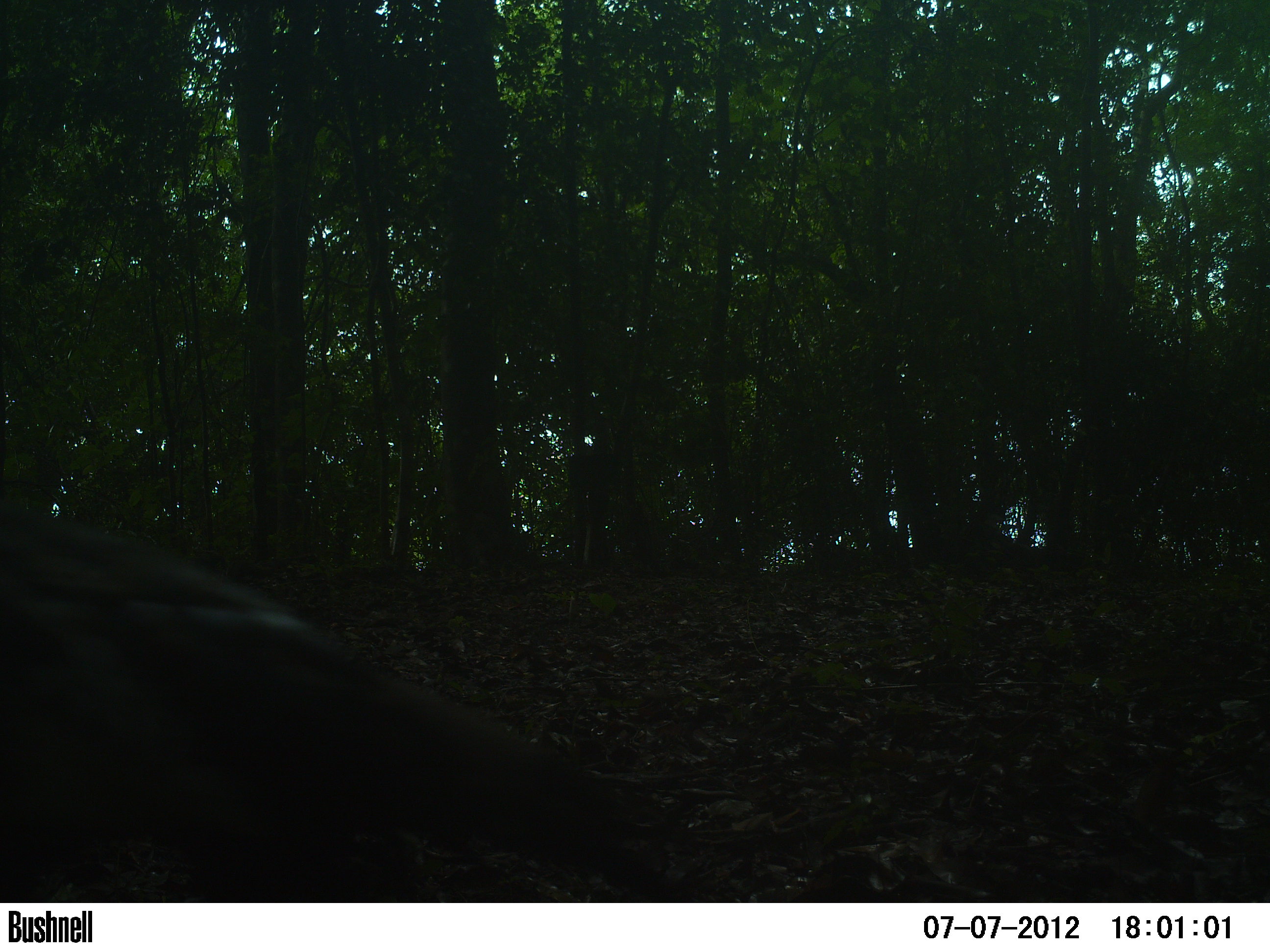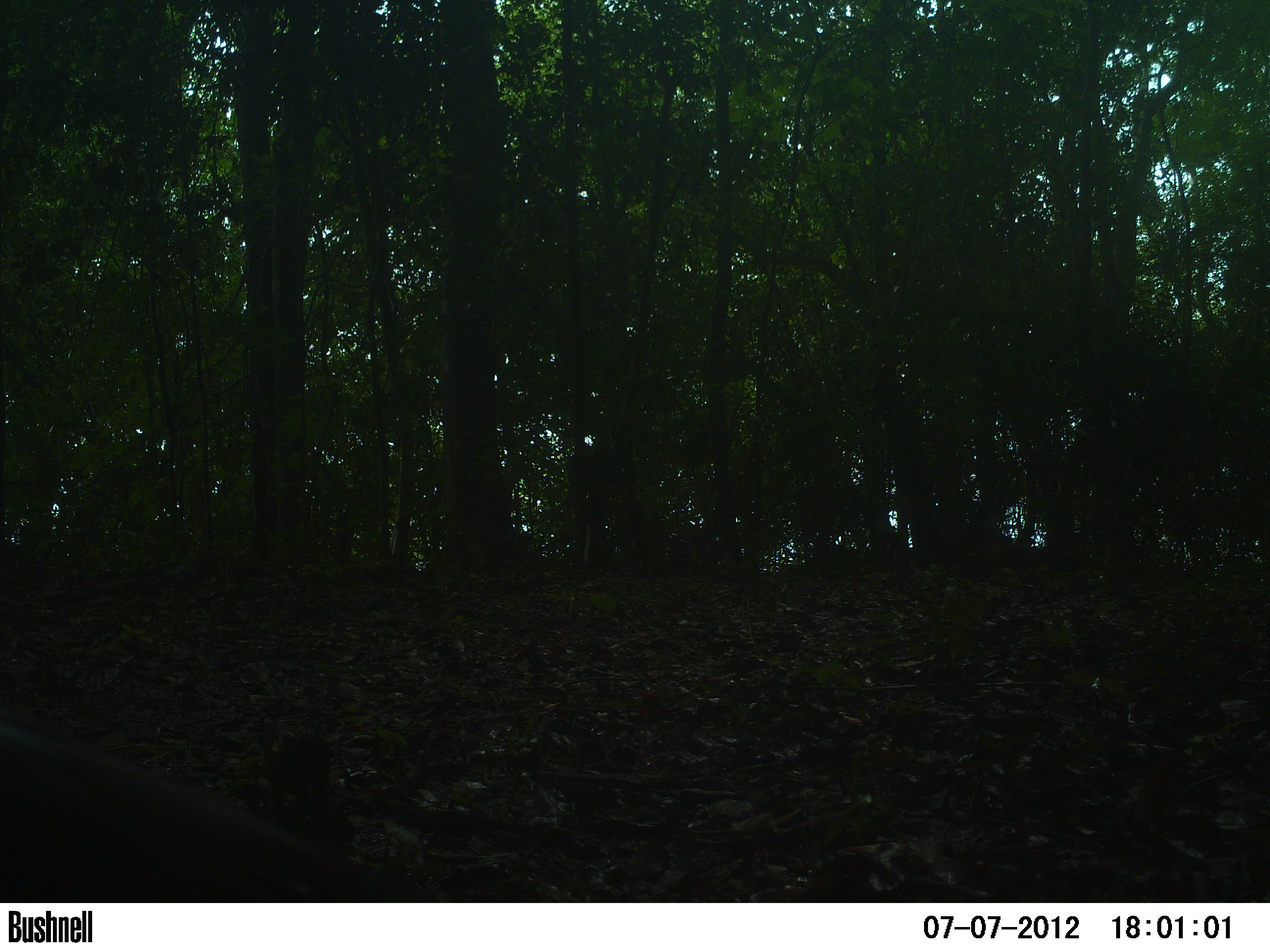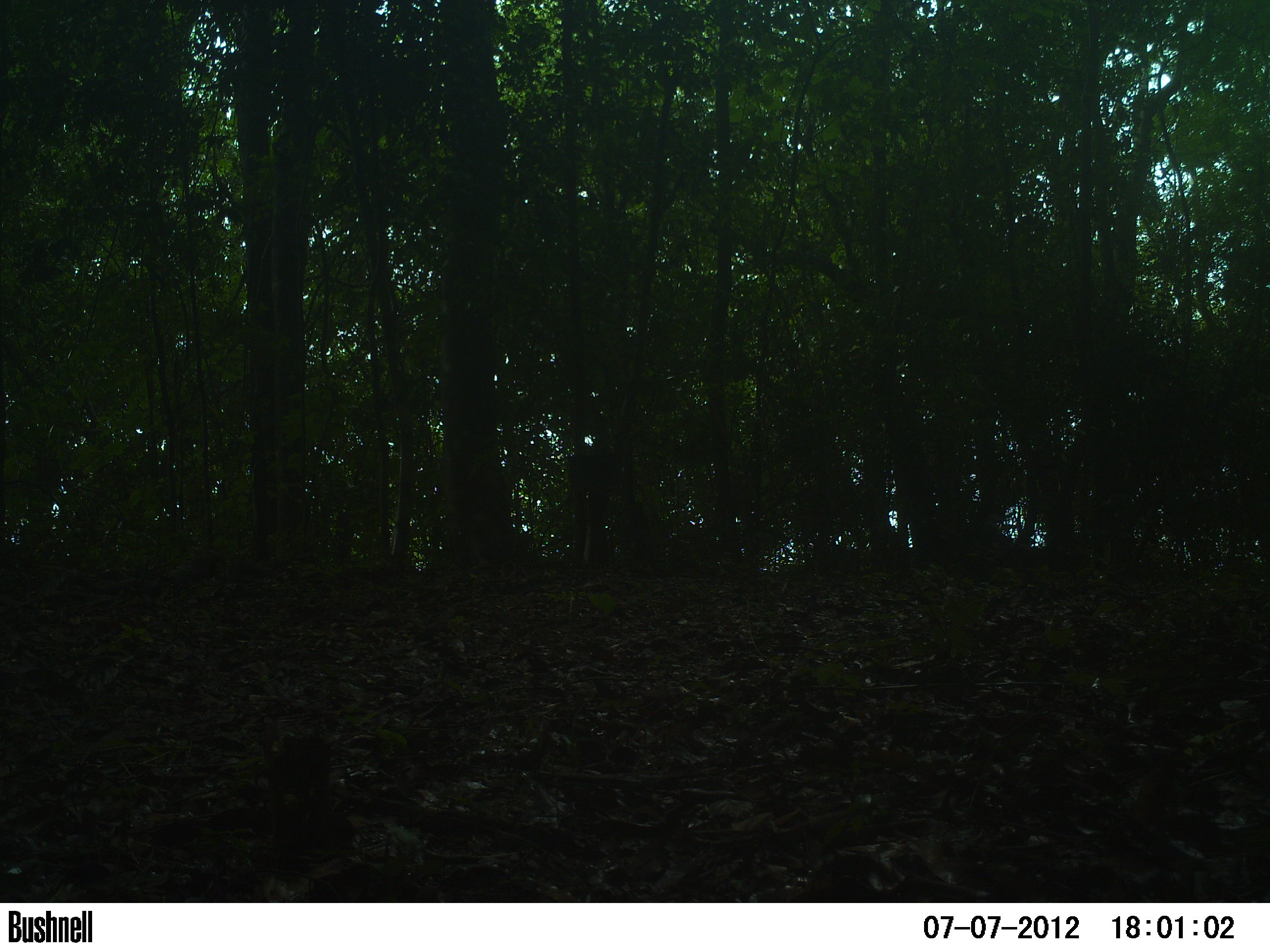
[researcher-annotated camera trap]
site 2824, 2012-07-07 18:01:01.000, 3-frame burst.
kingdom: Animalia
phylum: Chordata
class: Aves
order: Galliformes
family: Phasianidae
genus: Meleagris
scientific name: Meleagris ocellata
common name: ocellated turkey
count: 1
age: adult